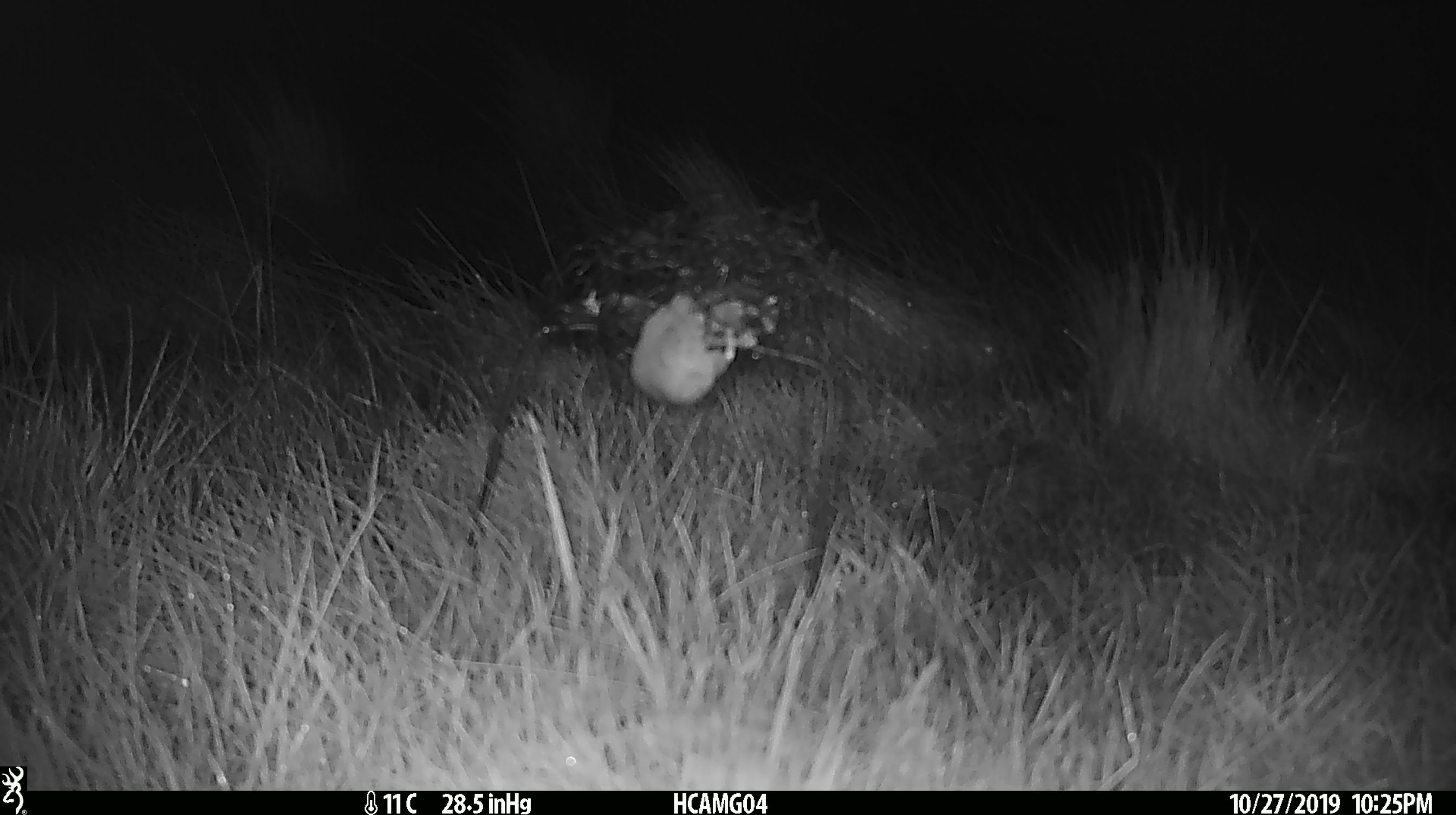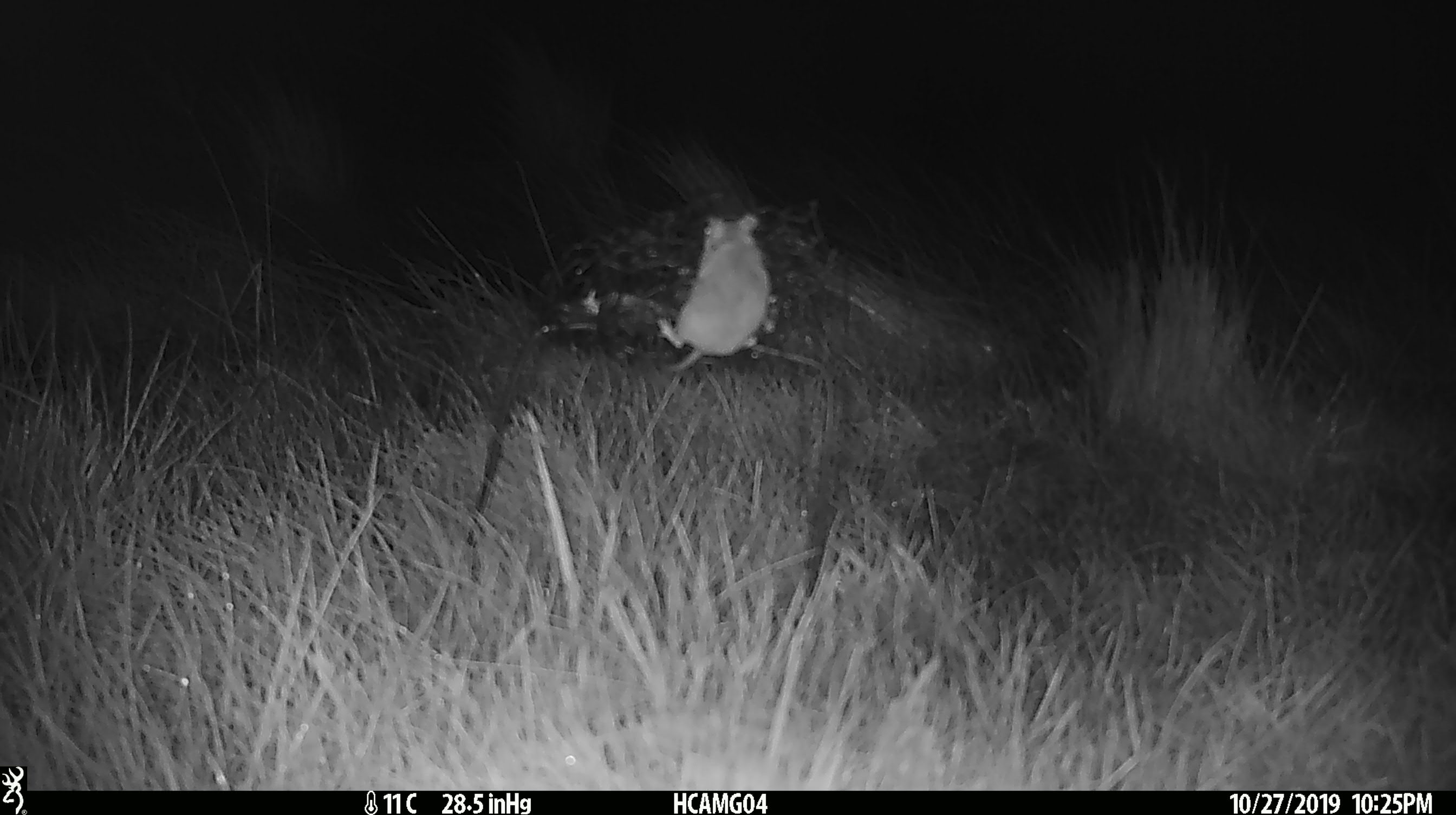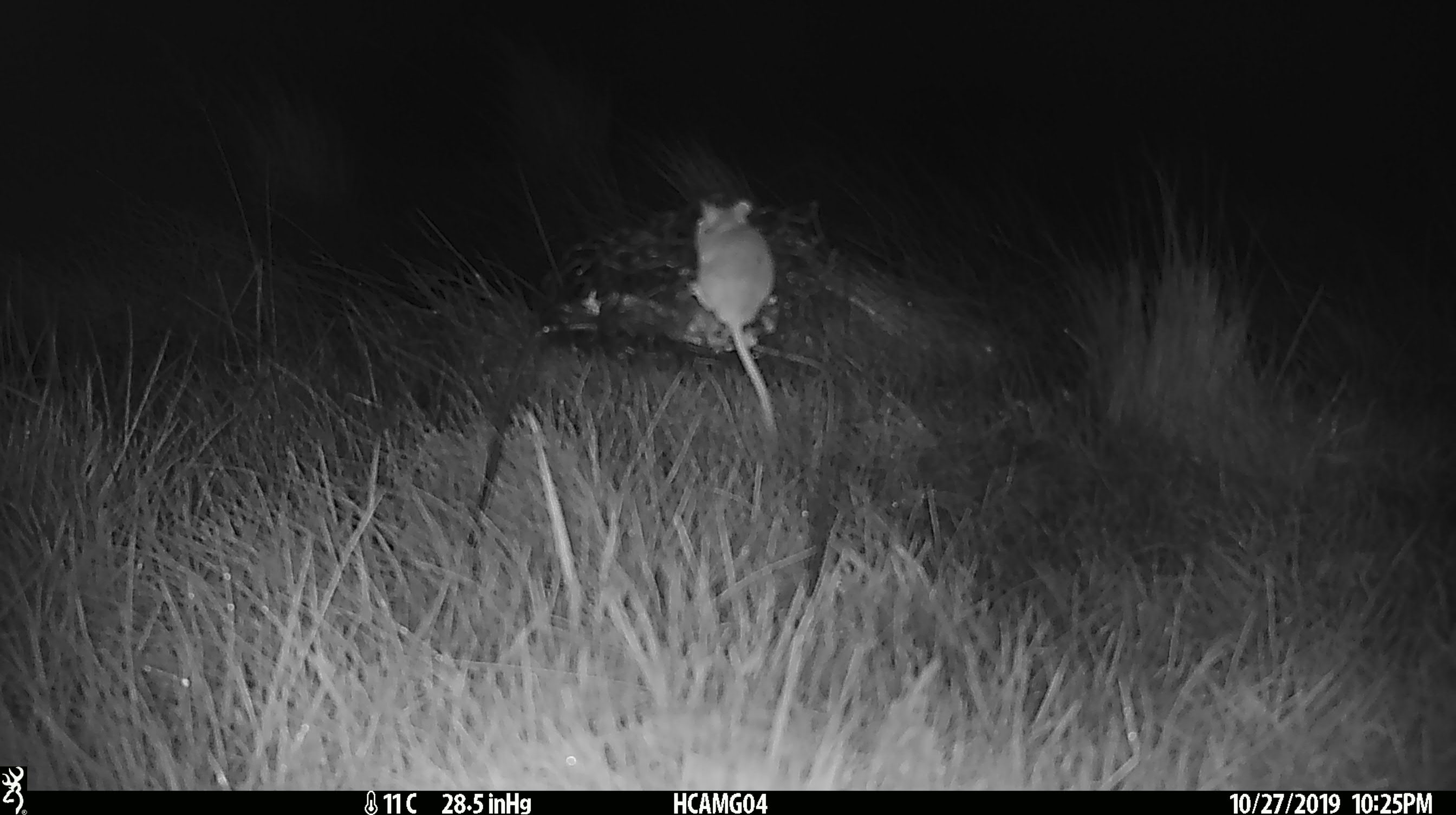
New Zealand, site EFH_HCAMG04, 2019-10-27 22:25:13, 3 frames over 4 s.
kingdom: Animalia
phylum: Chordata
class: Mammalia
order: Rodentia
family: Muridae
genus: Mus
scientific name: Mus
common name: mouse